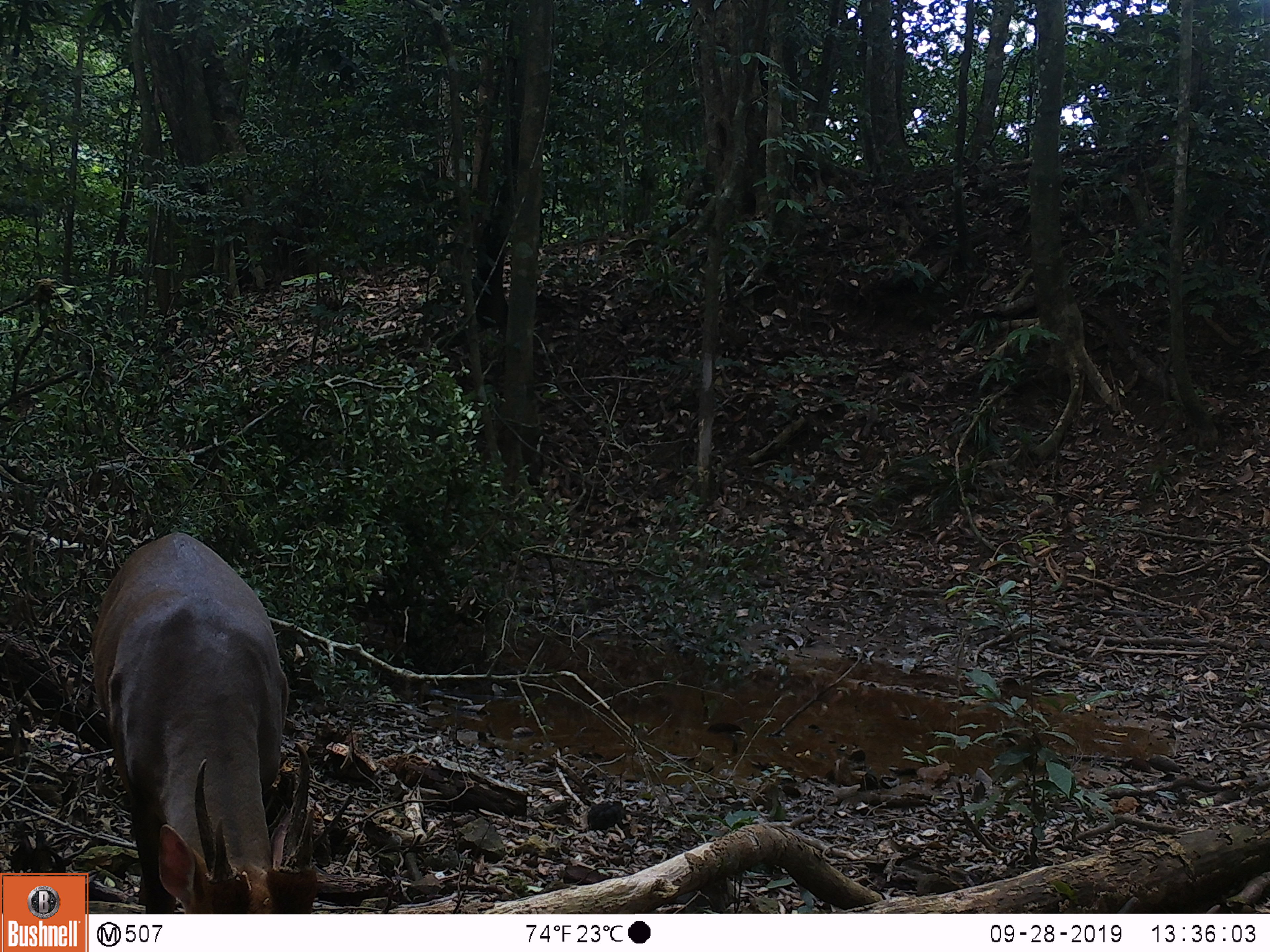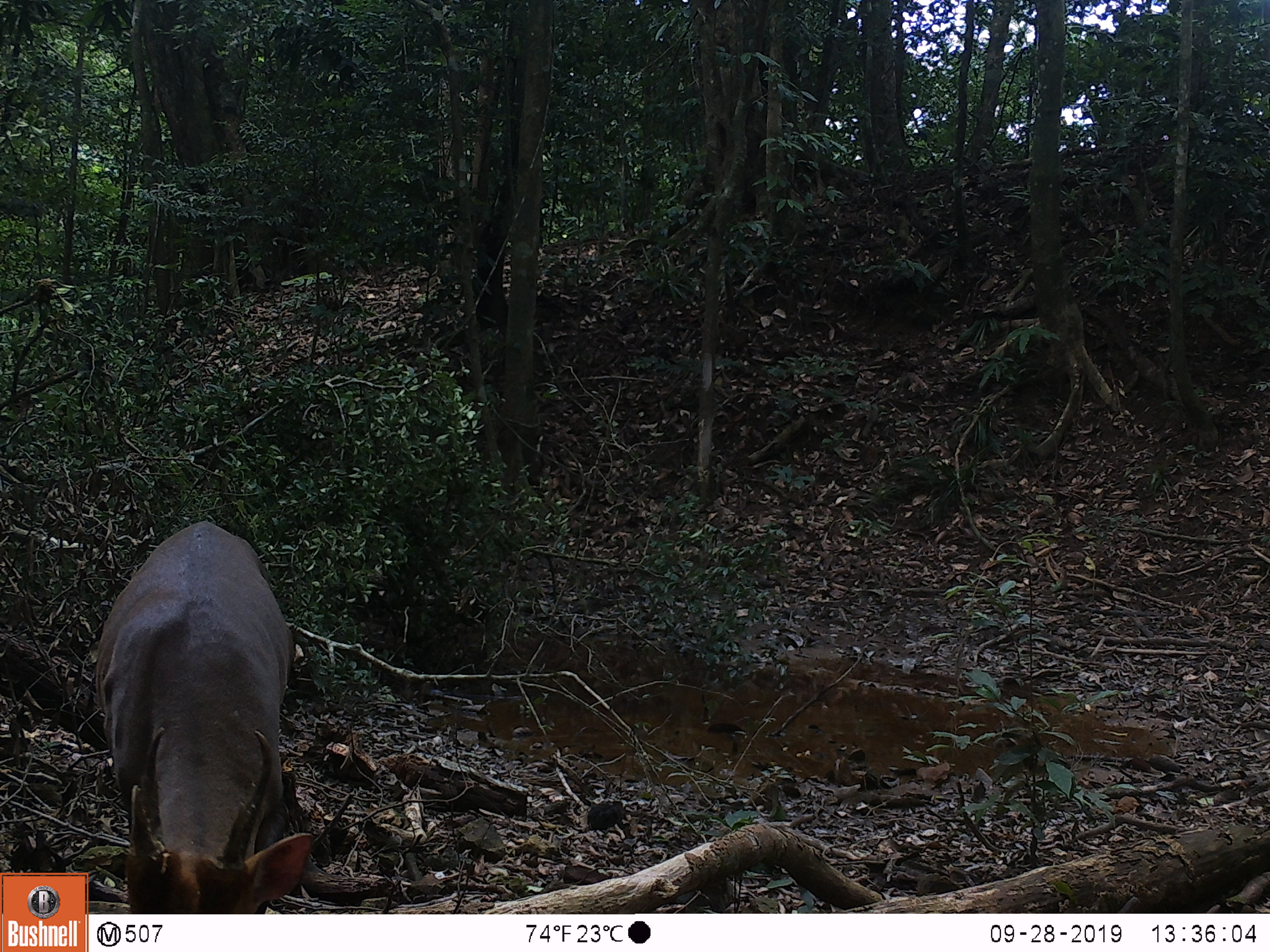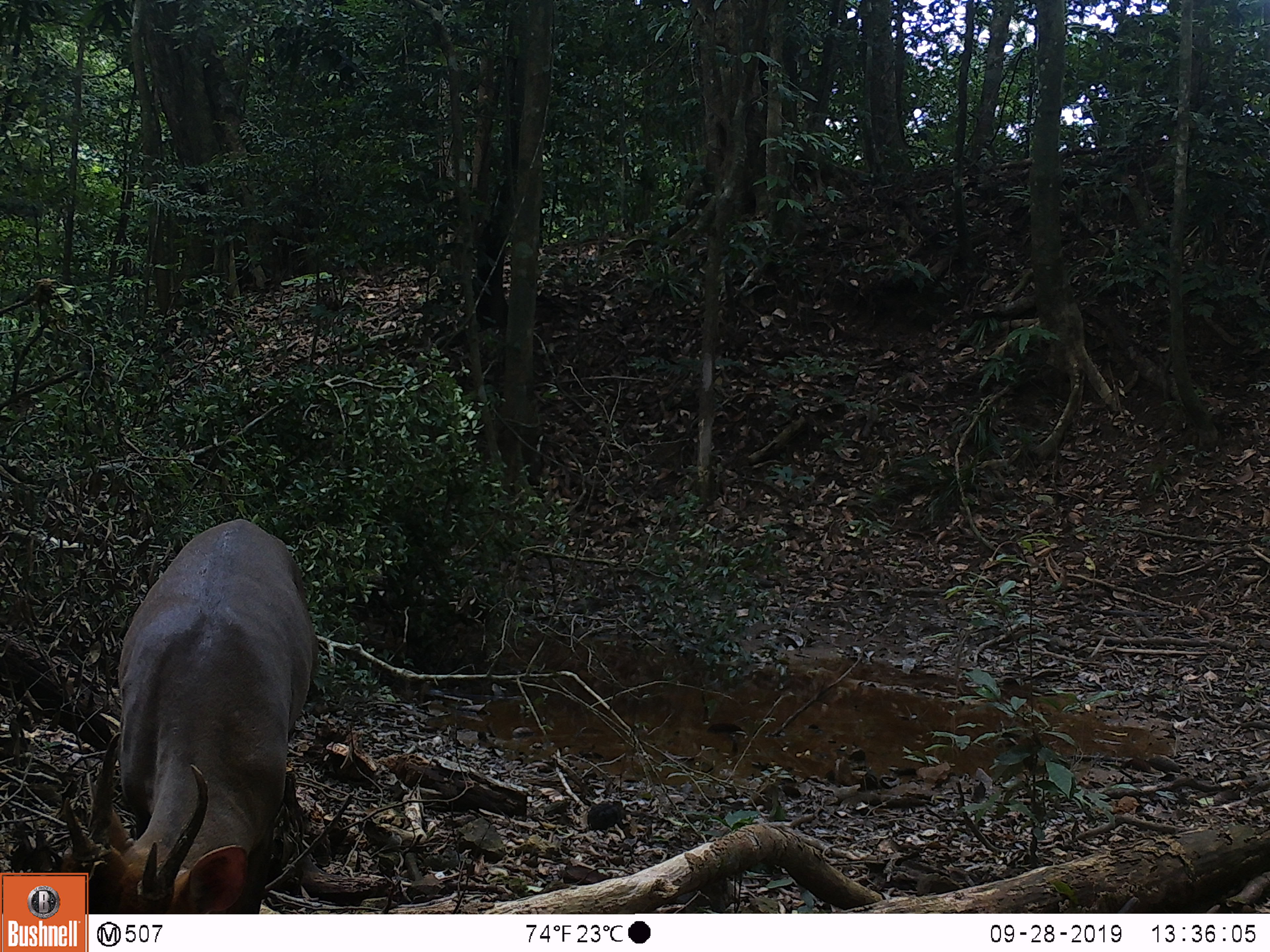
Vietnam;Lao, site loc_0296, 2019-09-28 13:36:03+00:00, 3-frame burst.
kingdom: Animalia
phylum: Chordata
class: Mammalia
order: Artiodactyla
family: Cervidae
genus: Muntiacus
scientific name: Muntiacus vuquangensis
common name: large-antlered muntjac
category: large antlered muntjac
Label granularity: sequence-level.